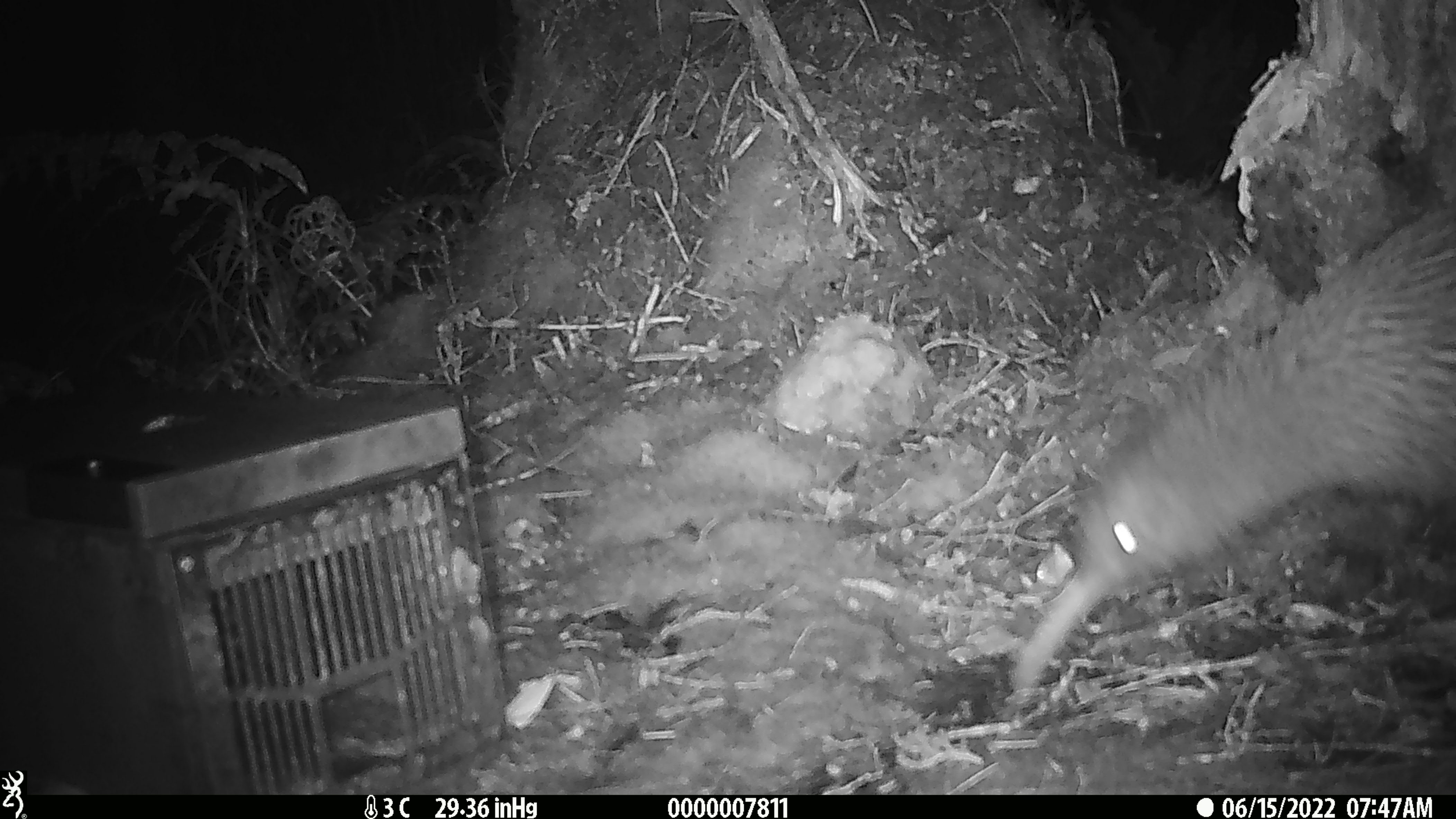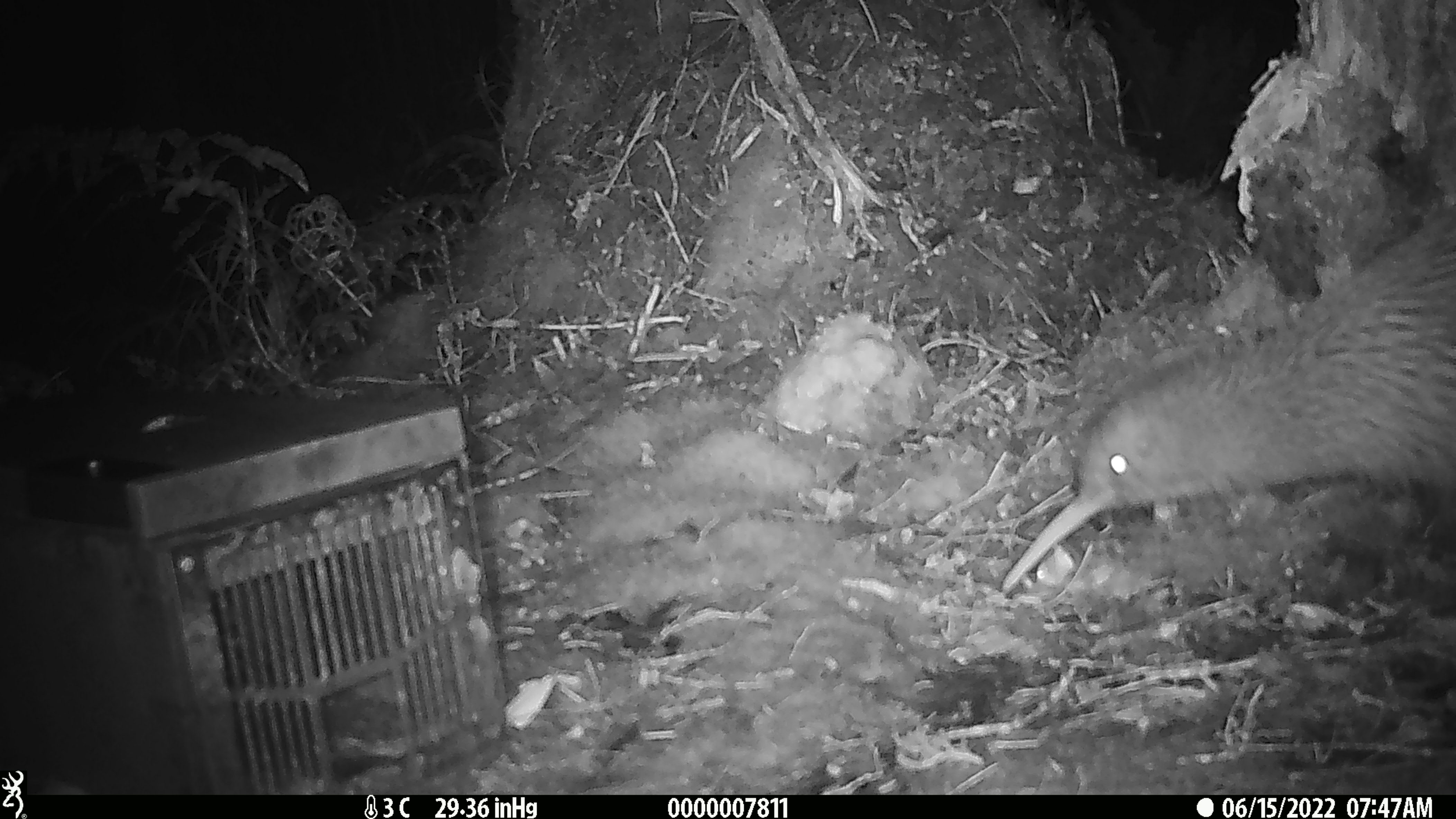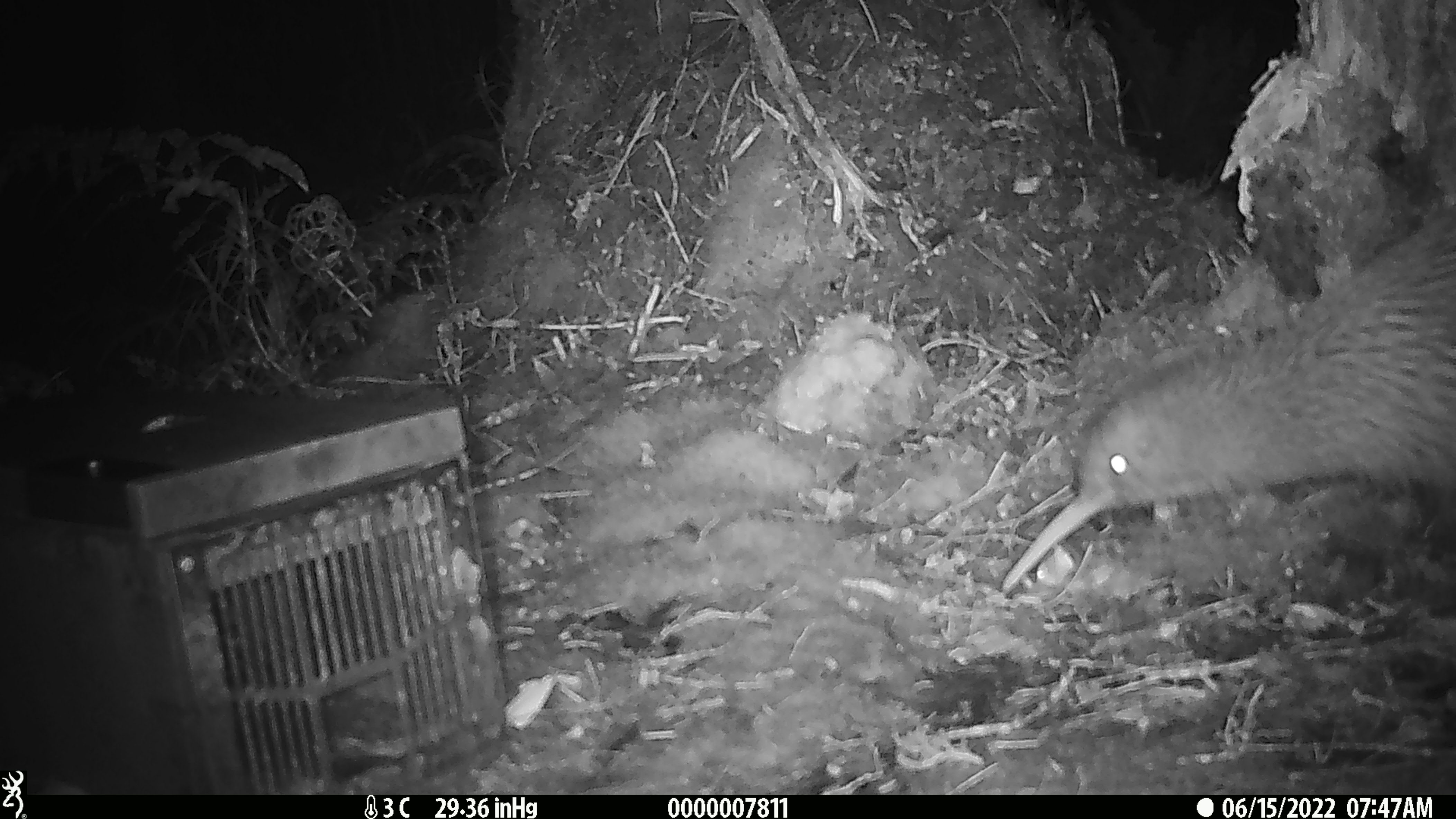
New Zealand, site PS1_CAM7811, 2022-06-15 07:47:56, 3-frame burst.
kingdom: Animalia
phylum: Chordata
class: Aves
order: Apterygiformes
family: Apterygidae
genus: Apteryx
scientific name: Apteryx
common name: kiwi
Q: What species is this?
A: Kiwi (Apteryx).